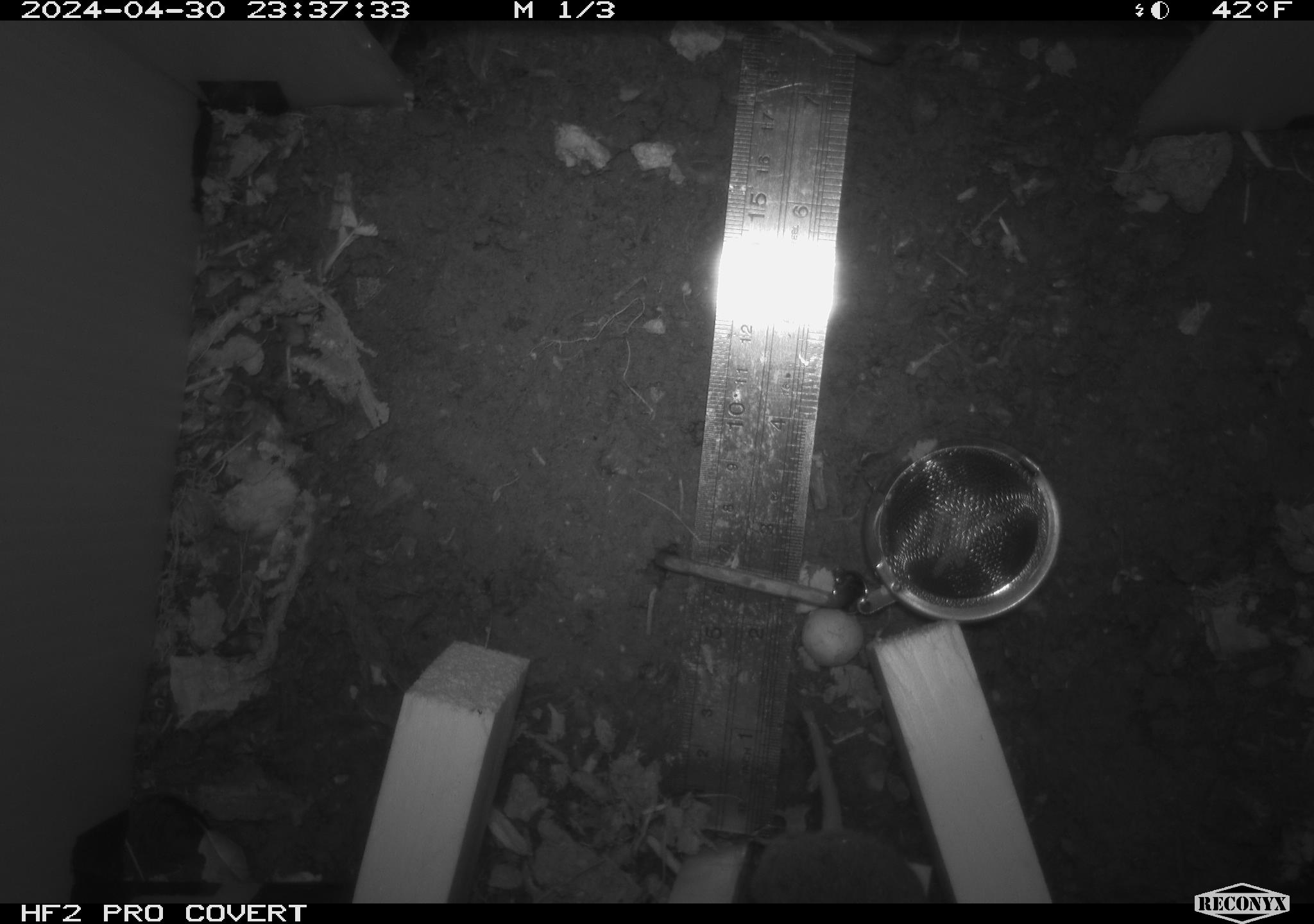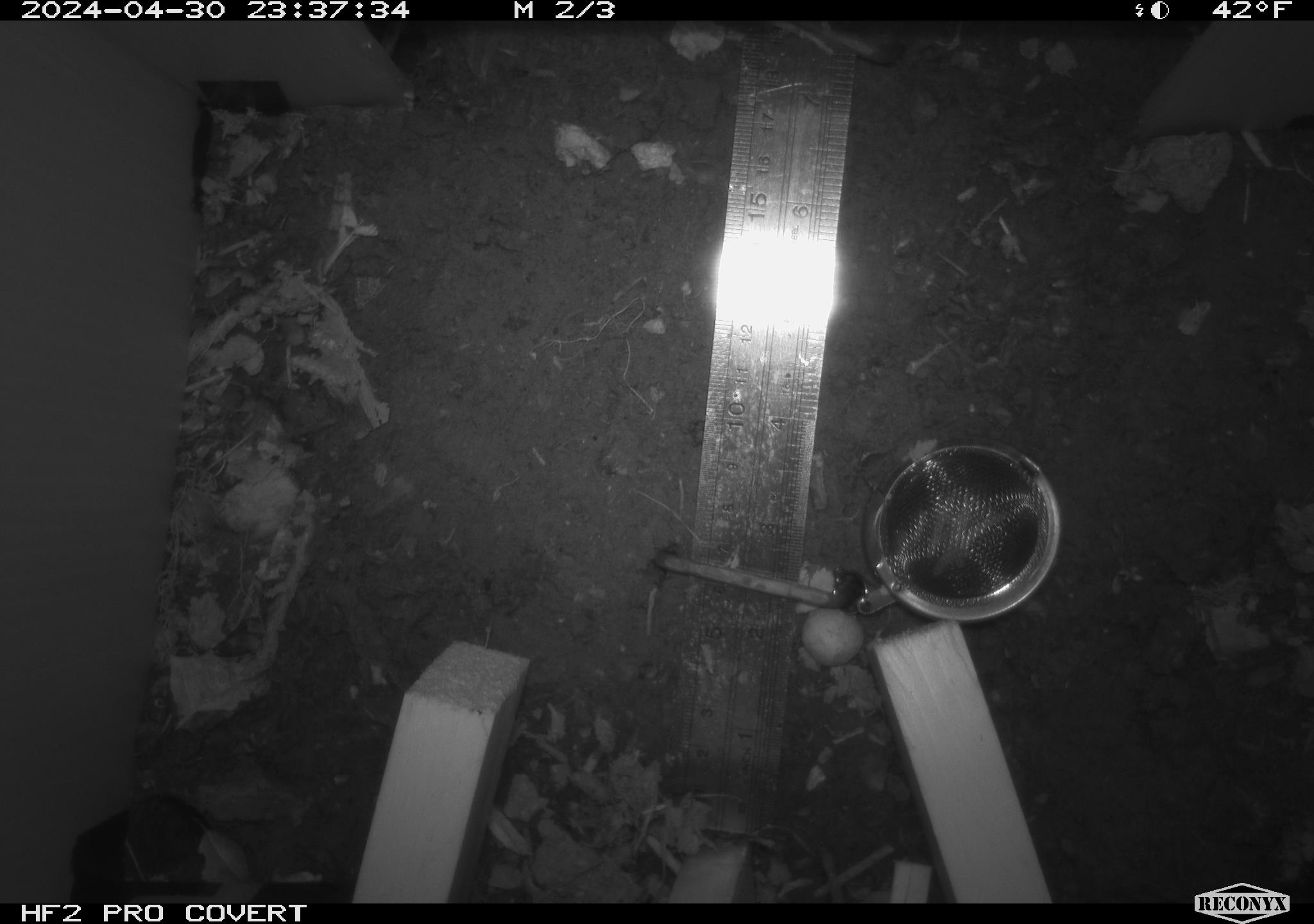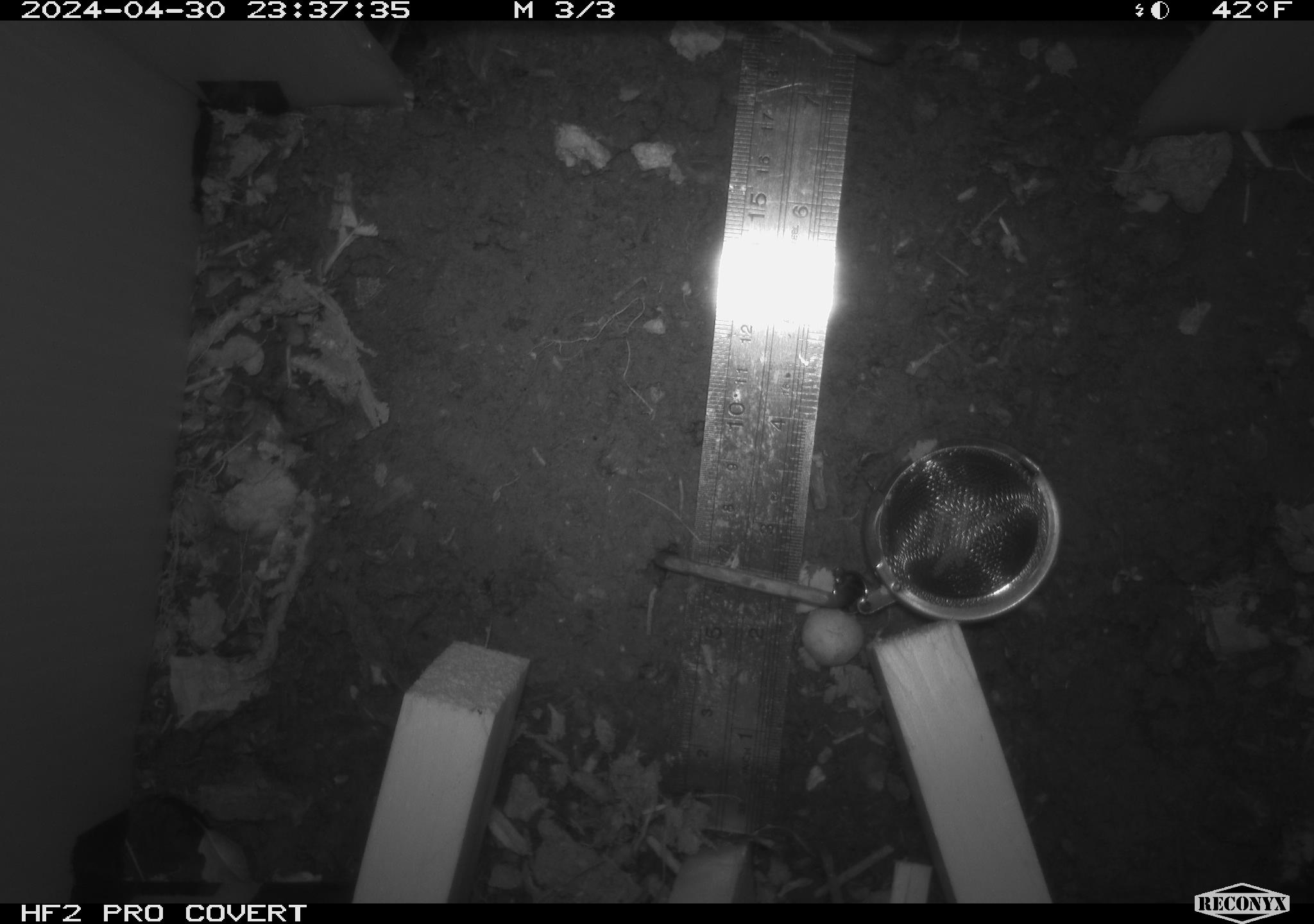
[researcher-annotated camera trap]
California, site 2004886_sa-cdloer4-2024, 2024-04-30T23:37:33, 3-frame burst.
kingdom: Animalia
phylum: Chordata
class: Mammalia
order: Rodentia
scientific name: Rodentia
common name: mouse species